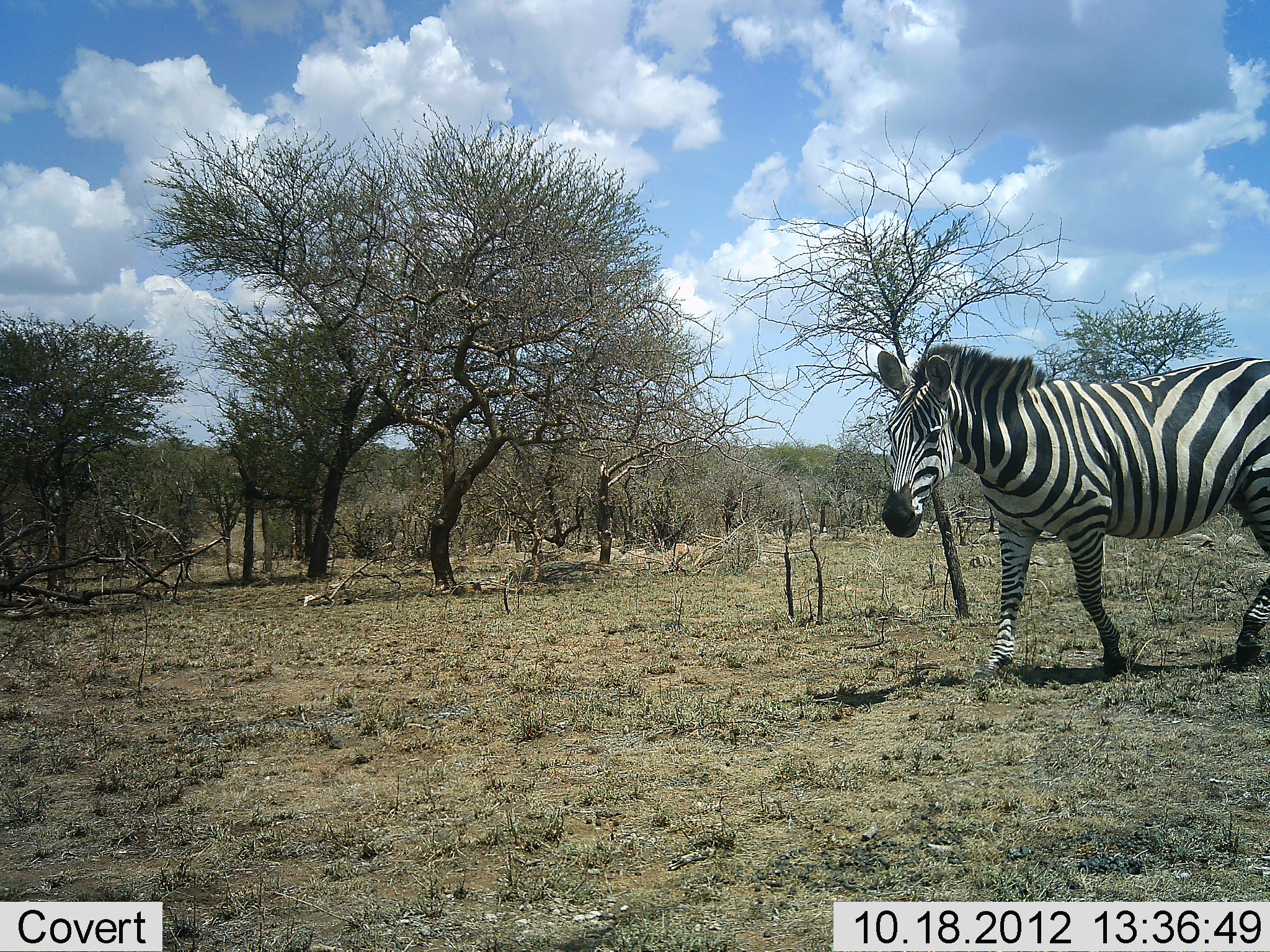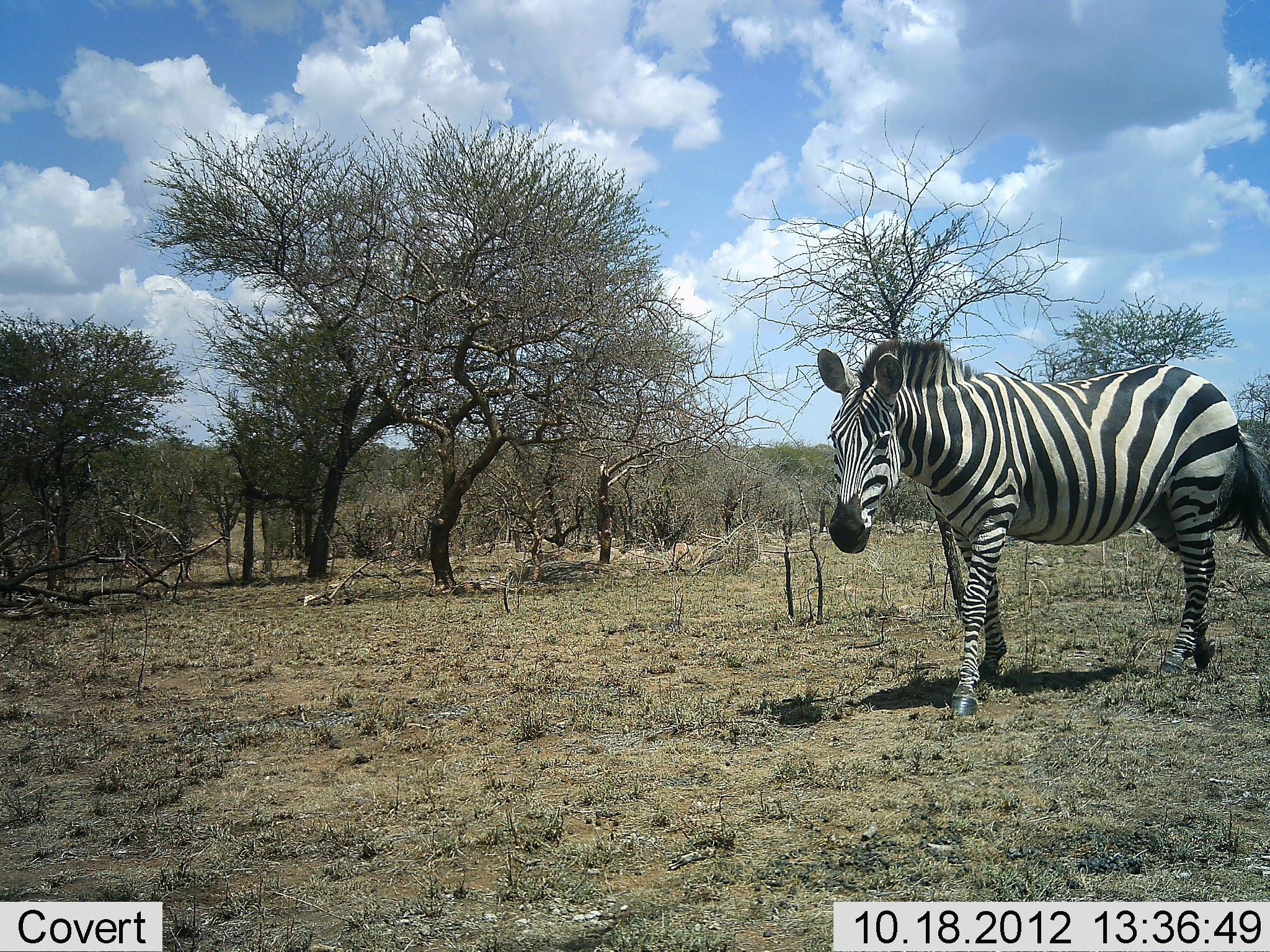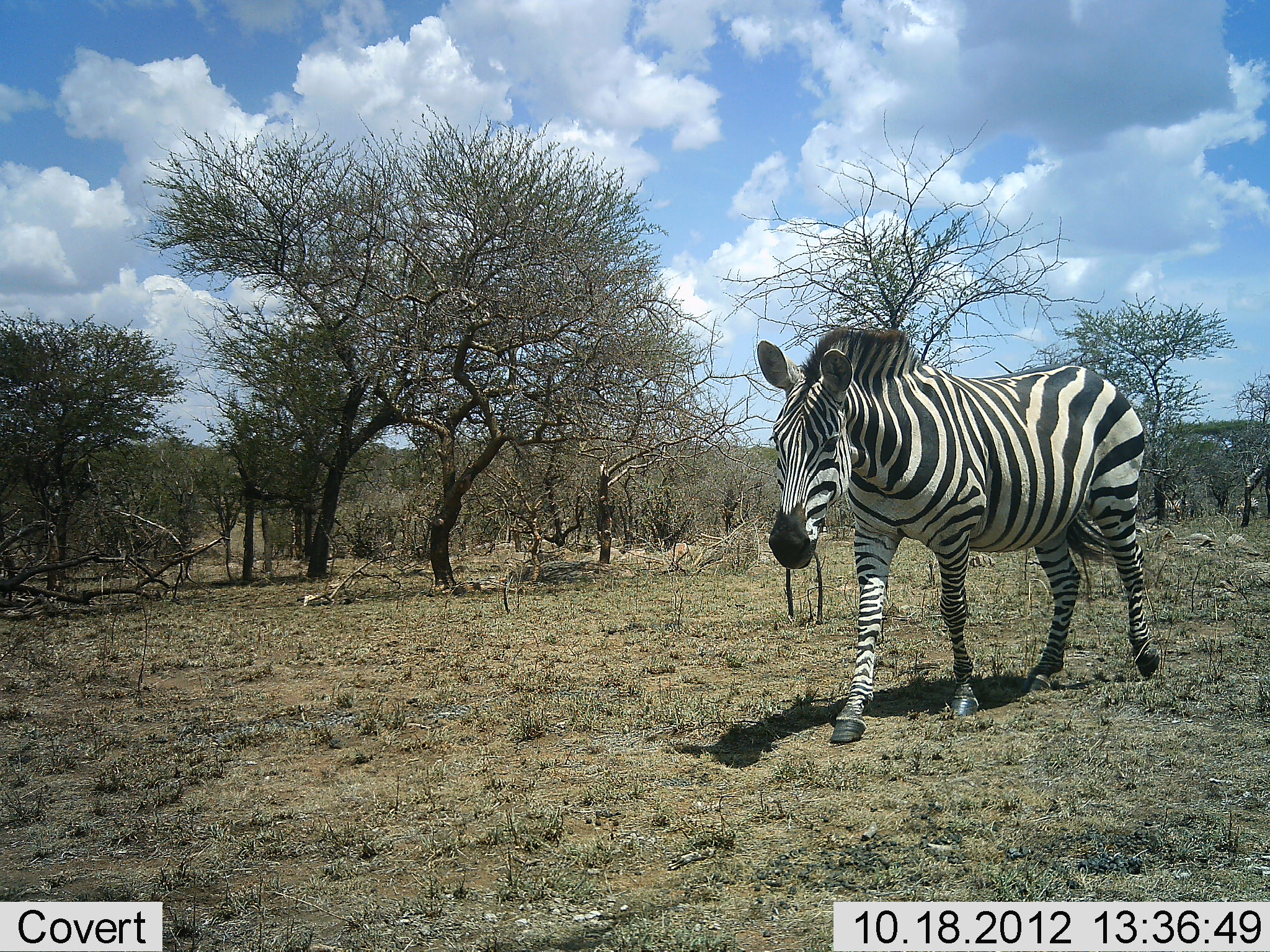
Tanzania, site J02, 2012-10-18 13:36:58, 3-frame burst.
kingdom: Animalia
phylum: Chordata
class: Mammalia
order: Perissodactyla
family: Equidae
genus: Equus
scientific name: Equus quagga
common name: plains zebra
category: zebra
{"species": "zebra (plains zebra) (Equus quagga)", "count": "1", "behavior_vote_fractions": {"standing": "0%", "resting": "0%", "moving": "100%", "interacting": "0%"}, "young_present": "0%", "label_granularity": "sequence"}